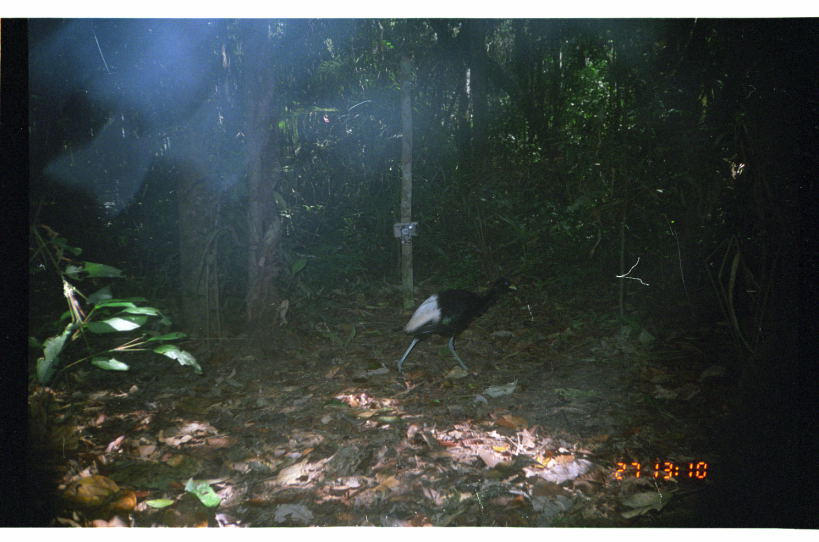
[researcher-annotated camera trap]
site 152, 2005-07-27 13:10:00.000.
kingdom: Animalia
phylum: Chordata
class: Aves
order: Gruiformes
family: Psophiidae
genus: Psophia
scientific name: Psophia leucoptera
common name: pale-winged trumpeter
Psophia leucoptera (pale-winged trumpeter).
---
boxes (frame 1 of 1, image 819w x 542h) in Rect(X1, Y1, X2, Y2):
psophia leucoptera: Rect(394, 271, 521, 376)